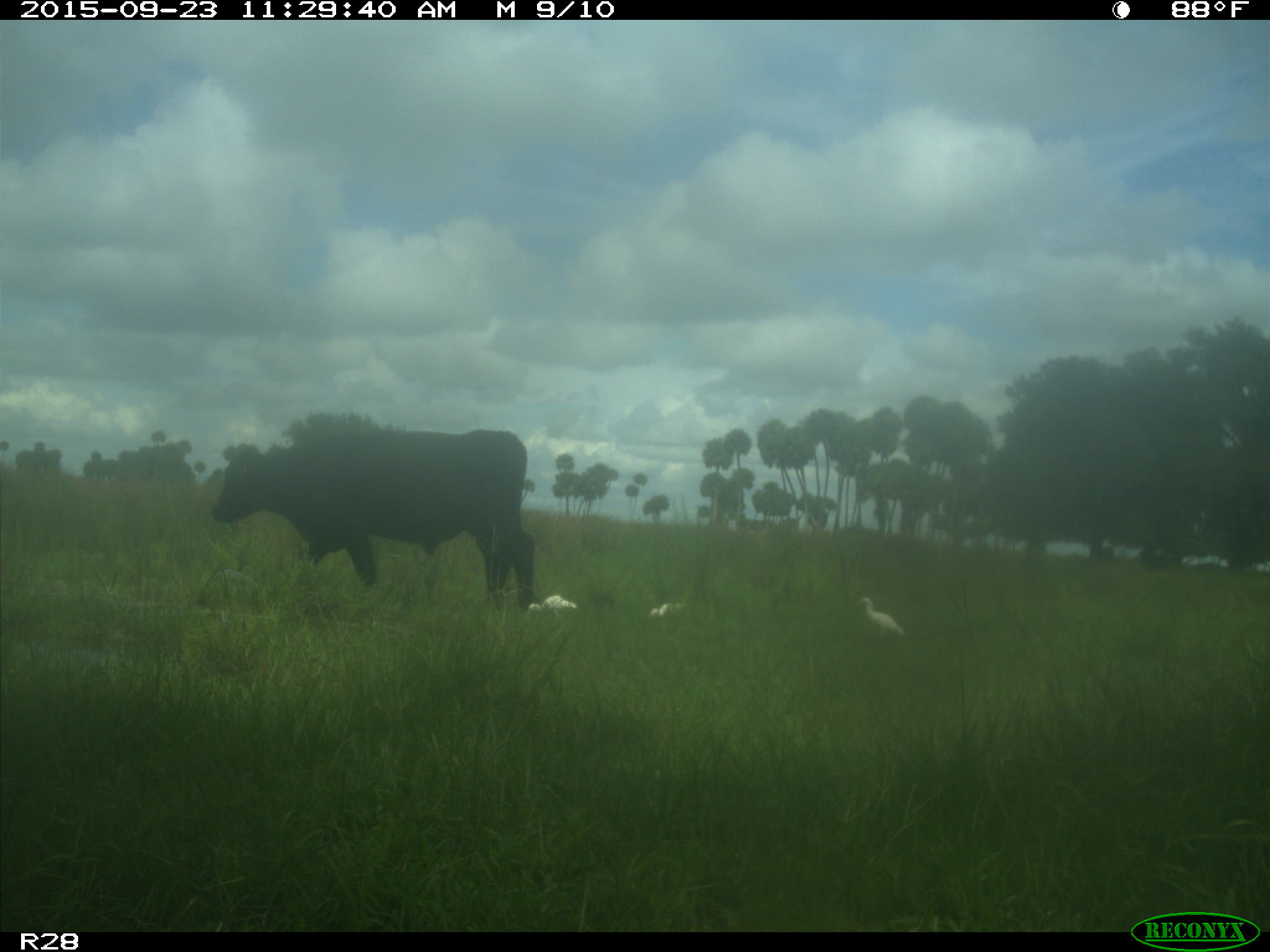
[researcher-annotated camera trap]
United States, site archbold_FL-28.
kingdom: Animalia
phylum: Chordata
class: Mammalia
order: Artiodactyla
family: Bovidae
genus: Bos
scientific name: Bos taurus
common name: domestic cow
Bos taurus (domestic cow).